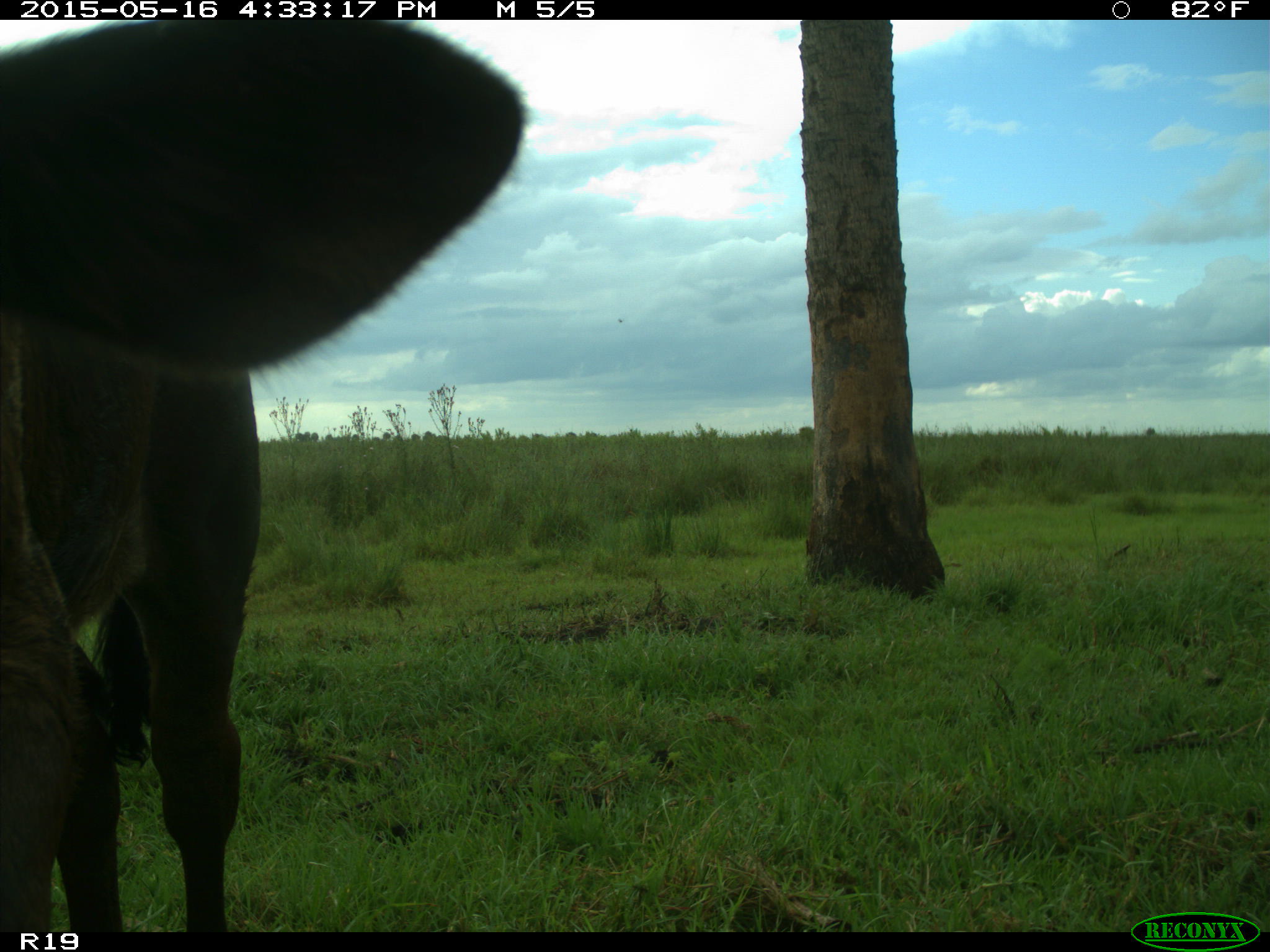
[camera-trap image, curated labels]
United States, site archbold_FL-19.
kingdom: Animalia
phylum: Chordata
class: Mammalia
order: Artiodactyla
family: Bovidae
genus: Bos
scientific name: Bos taurus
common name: domestic cow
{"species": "Bos taurus (domestic cow)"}